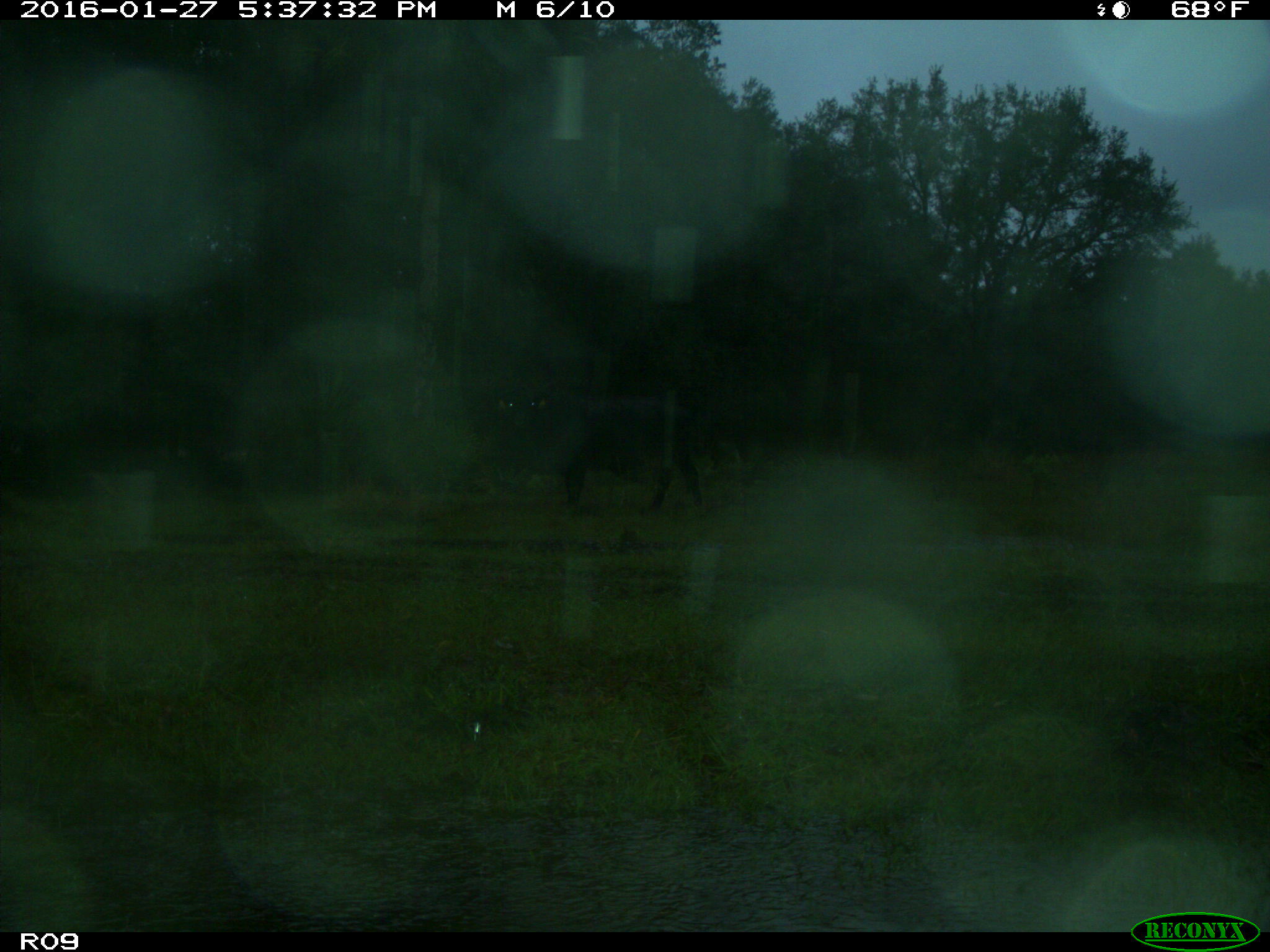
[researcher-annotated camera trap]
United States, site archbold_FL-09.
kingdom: Animalia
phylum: Chordata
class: Mammalia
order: Artiodactyla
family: Bovidae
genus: Bos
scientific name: Bos taurus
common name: domestic cow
Bos taurus (domestic cow).